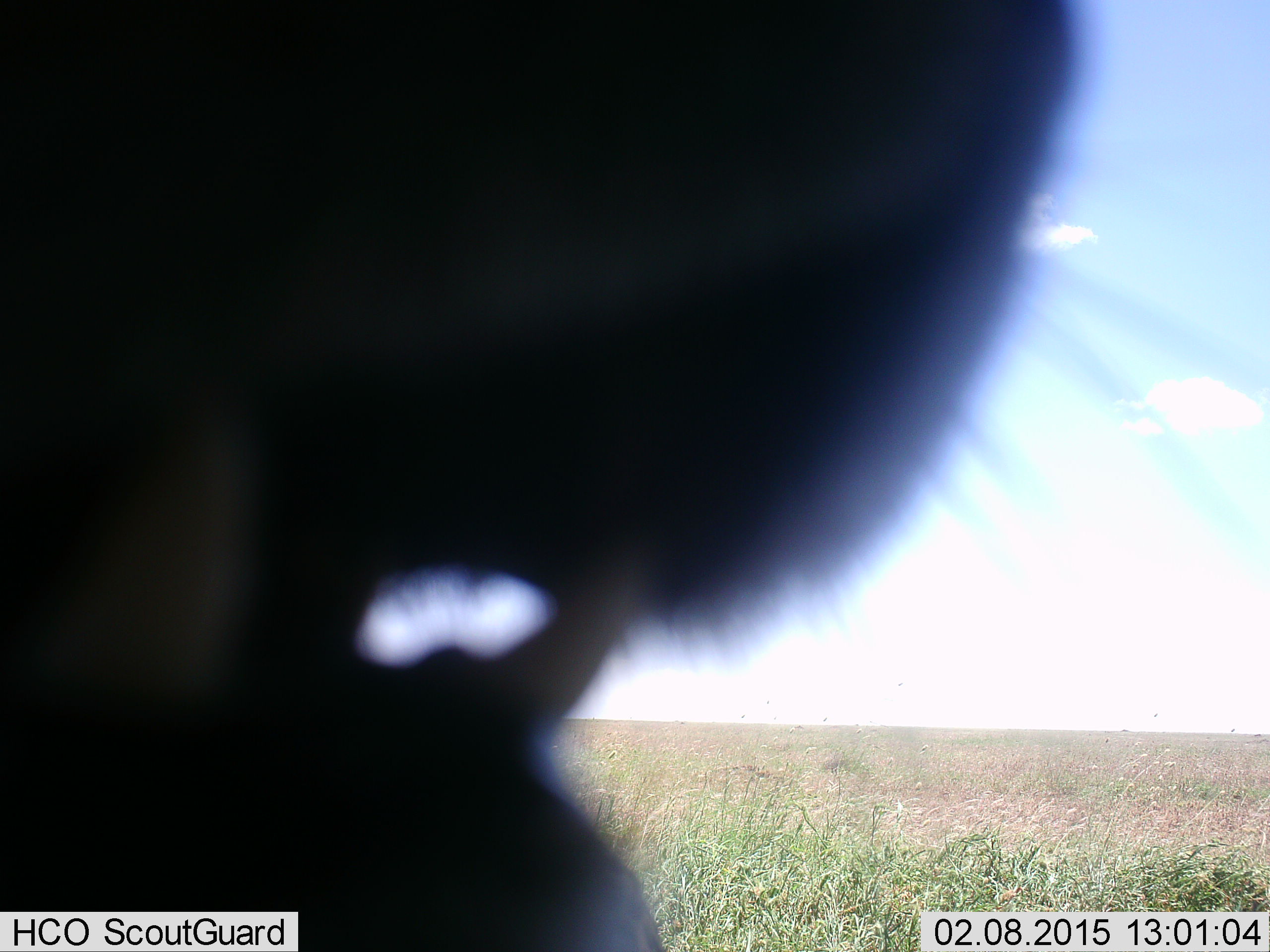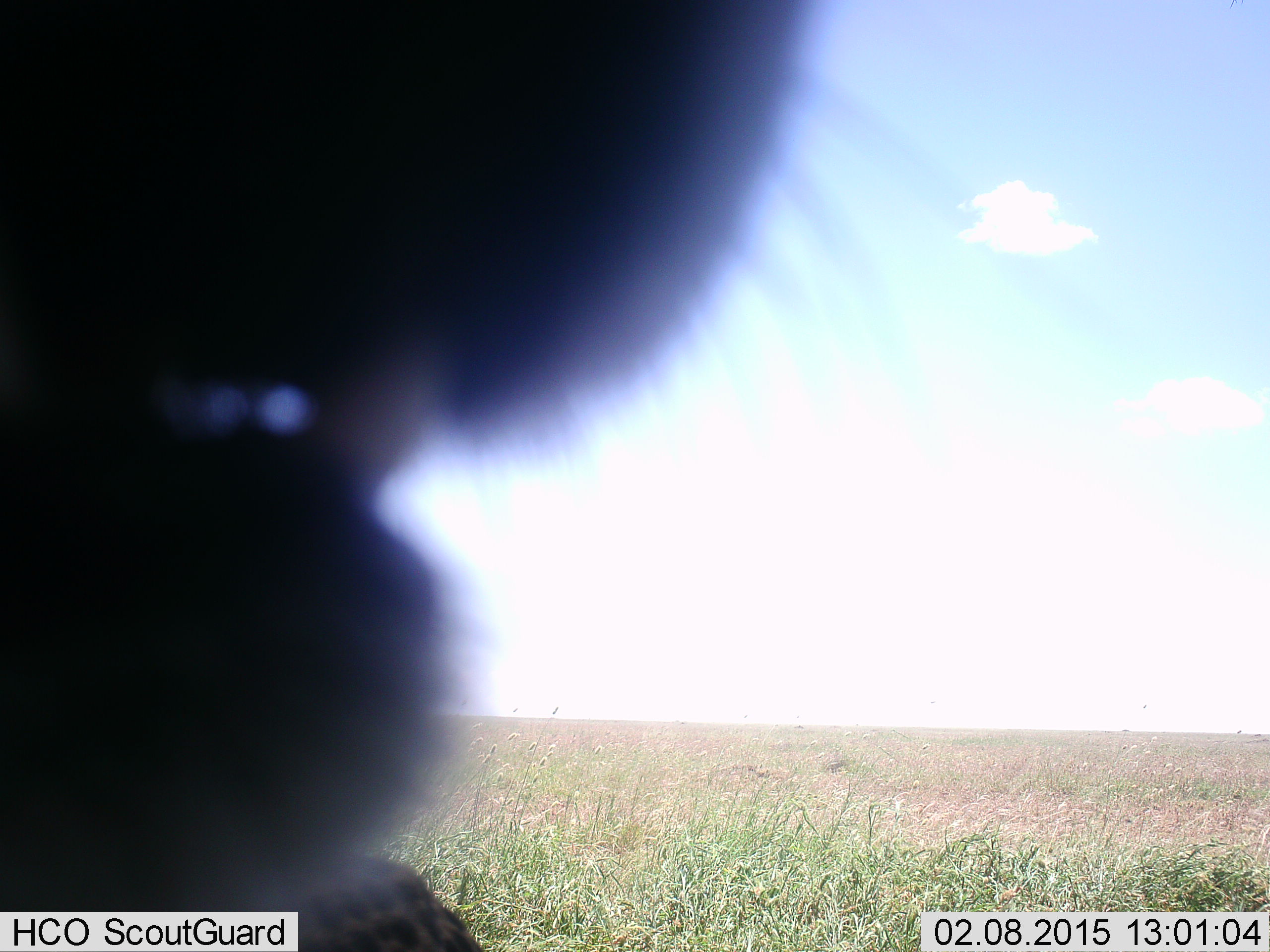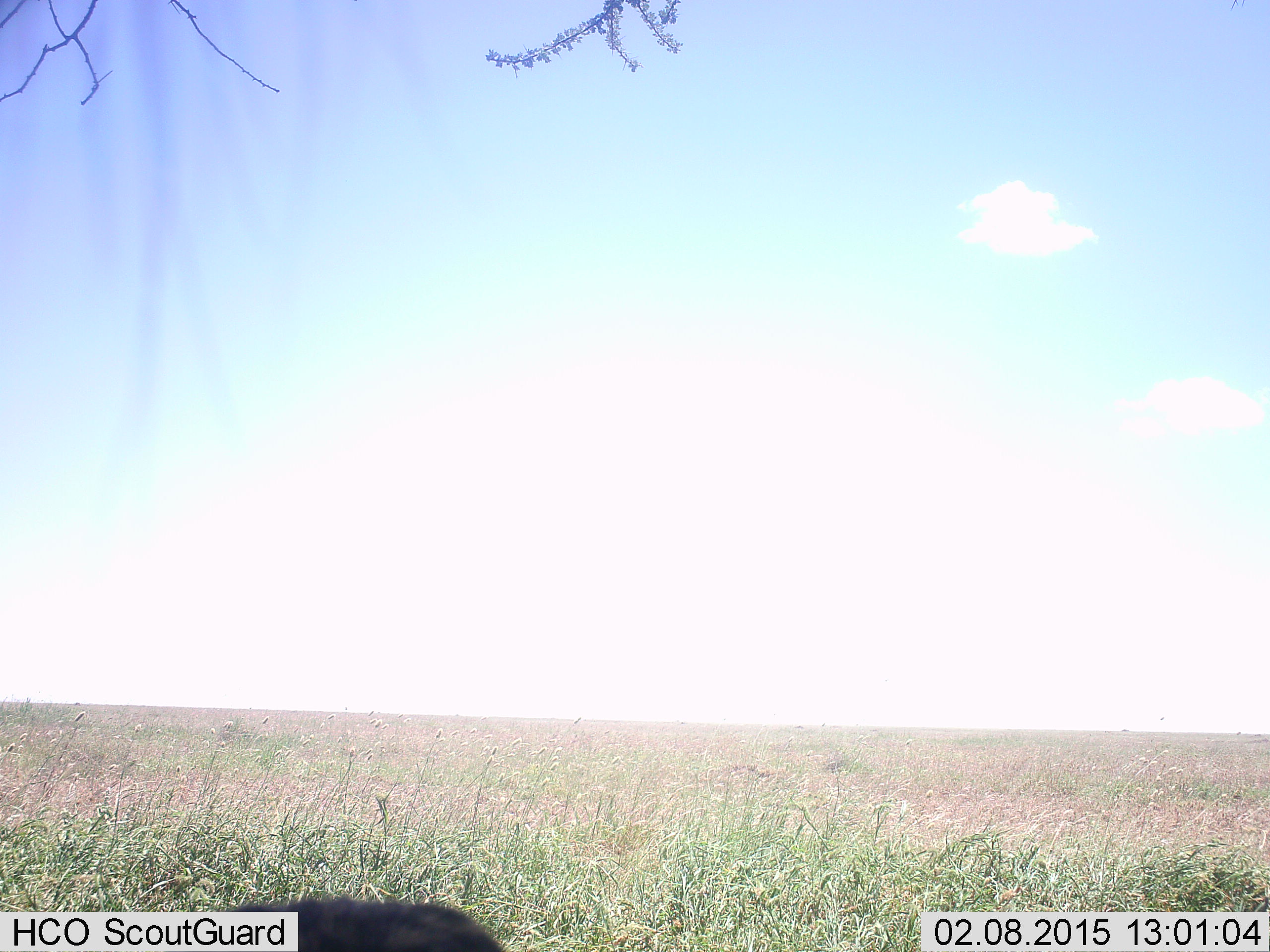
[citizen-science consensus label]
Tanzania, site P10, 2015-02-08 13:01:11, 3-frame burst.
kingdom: Animalia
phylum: Chordata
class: Mammalia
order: Carnivora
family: Felidae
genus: Panthera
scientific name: Panthera leo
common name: lion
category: lionfemale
Lionfemale (lion) (Panthera leo), count 1. Behavior (volunteer vote fractions): standing 33%, resting 67%, moving 0%, interacting 0%. Young present (vote fraction): 0%. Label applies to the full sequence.